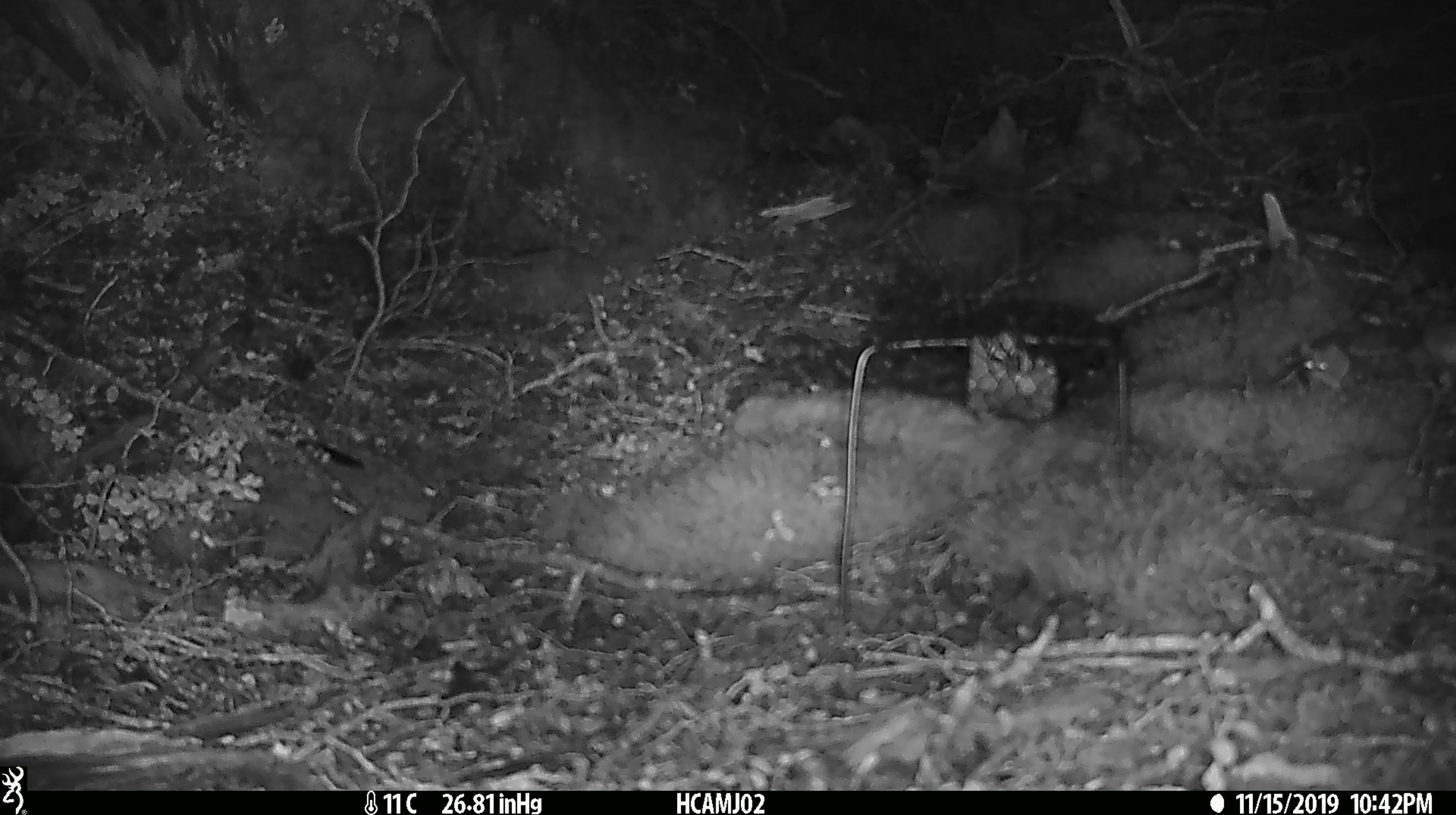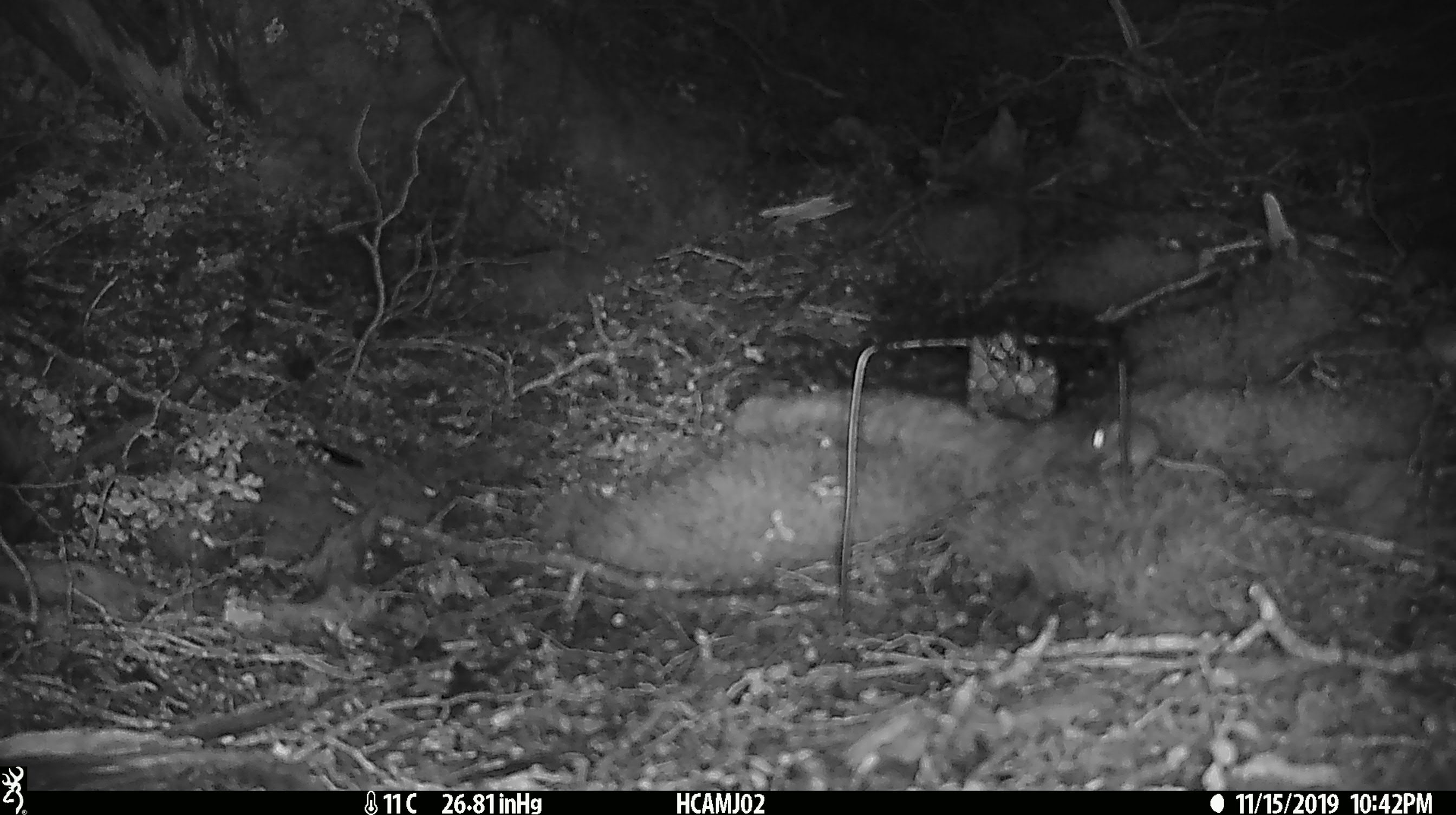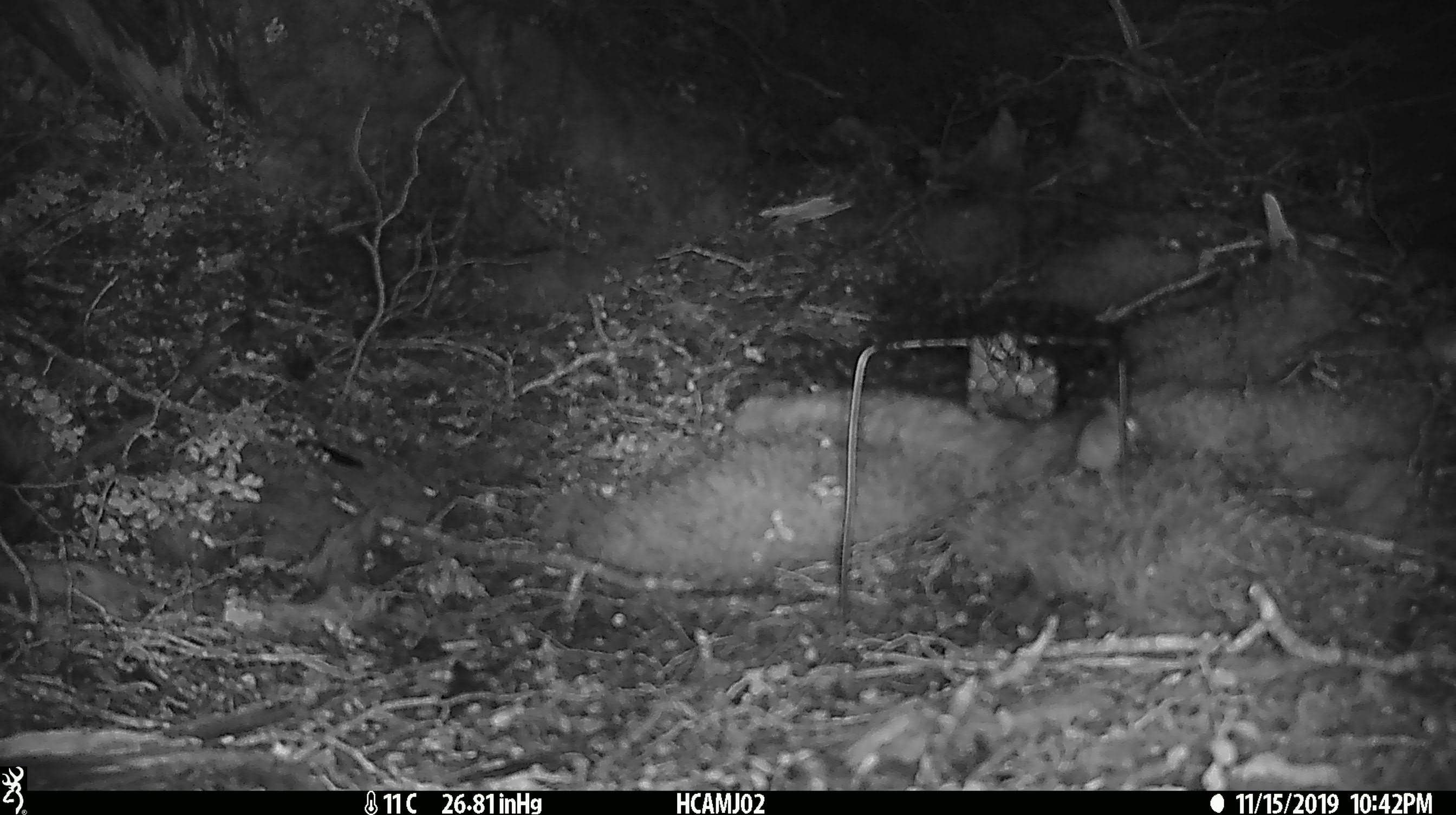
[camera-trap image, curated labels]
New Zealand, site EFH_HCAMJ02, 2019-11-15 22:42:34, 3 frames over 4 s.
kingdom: Animalia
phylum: Chordata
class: Mammalia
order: Rodentia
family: Muridae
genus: Mus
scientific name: Mus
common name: mouse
Mouse (Mus).